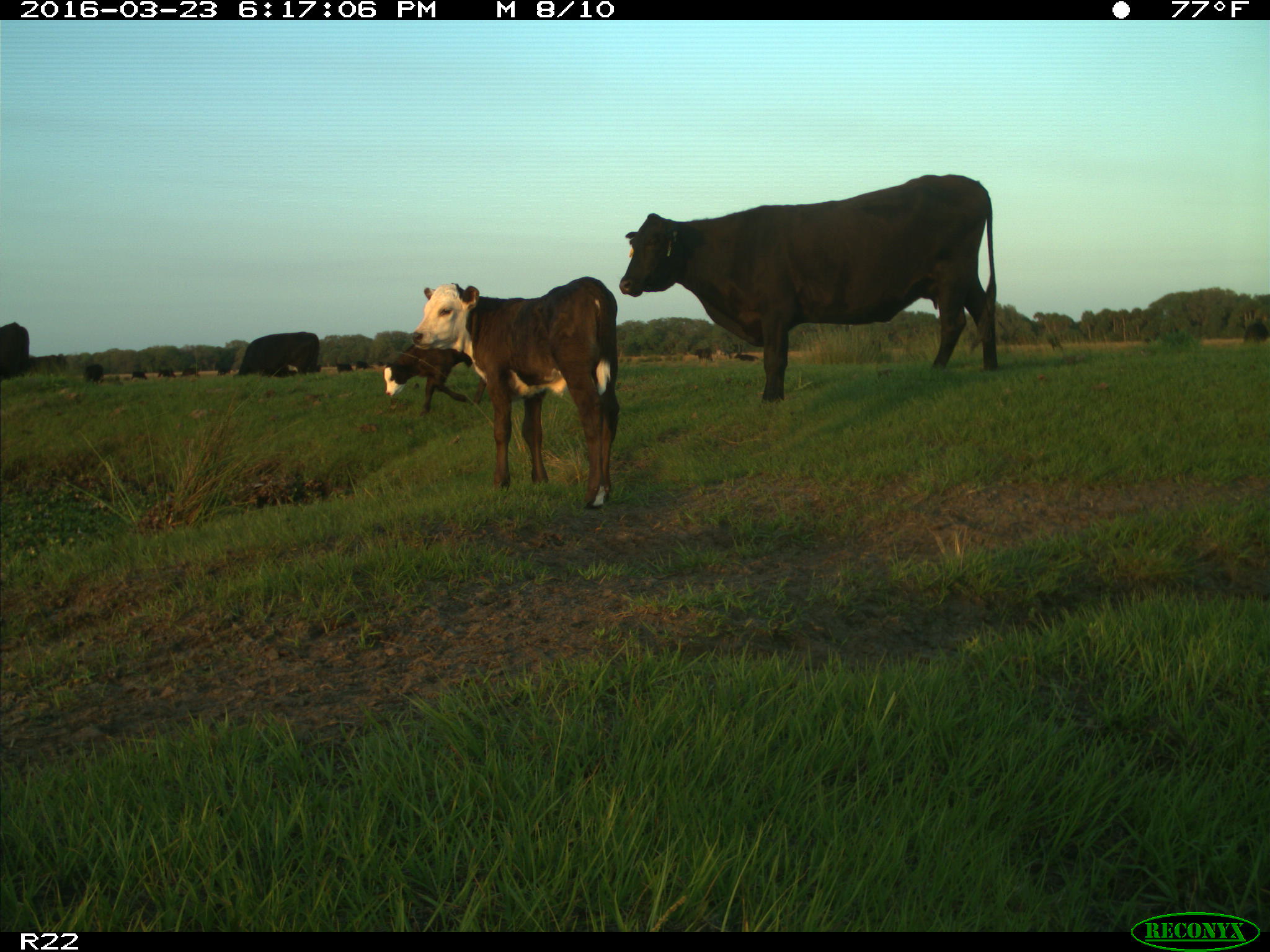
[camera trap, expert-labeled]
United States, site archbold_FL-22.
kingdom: Animalia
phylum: Chordata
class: Mammalia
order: Artiodactyla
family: Bovidae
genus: Bos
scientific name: Bos taurus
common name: domestic cow